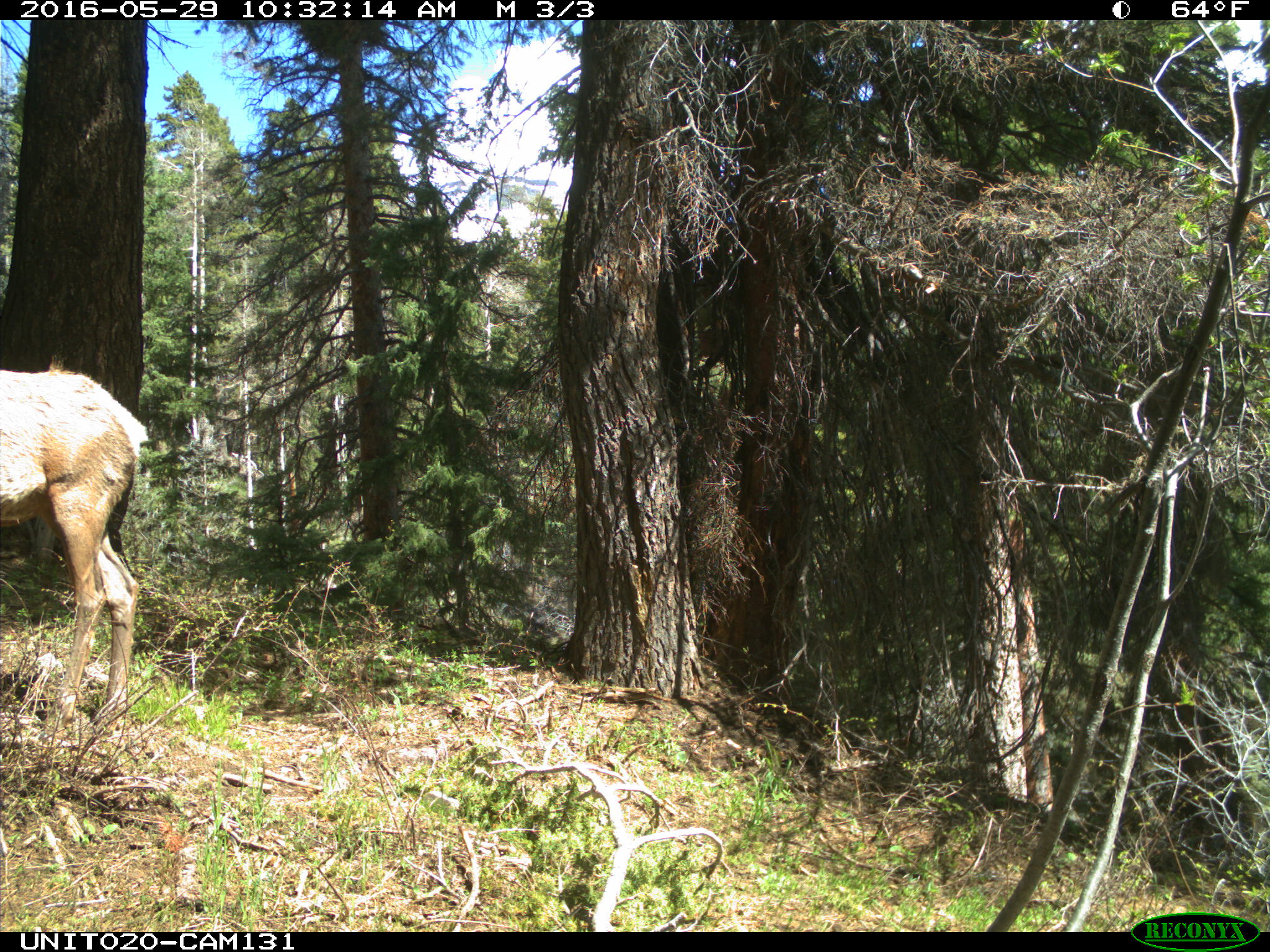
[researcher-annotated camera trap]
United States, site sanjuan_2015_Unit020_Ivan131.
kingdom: Animalia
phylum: Chordata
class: Mammalia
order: Artiodactyla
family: Cervidae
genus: Cervus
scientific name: Cervus elaphus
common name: red deer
Cervus elaphus (red deer).